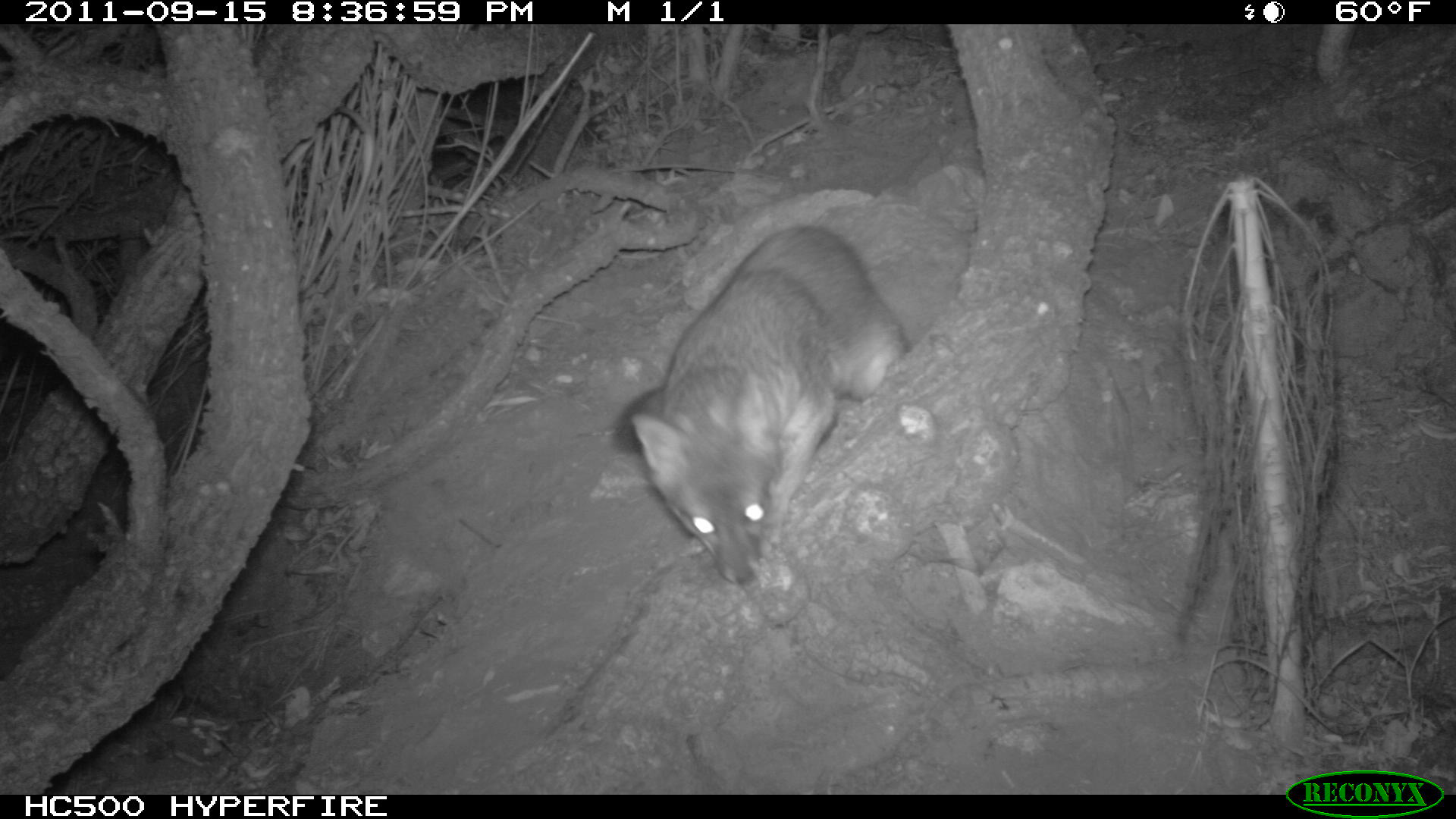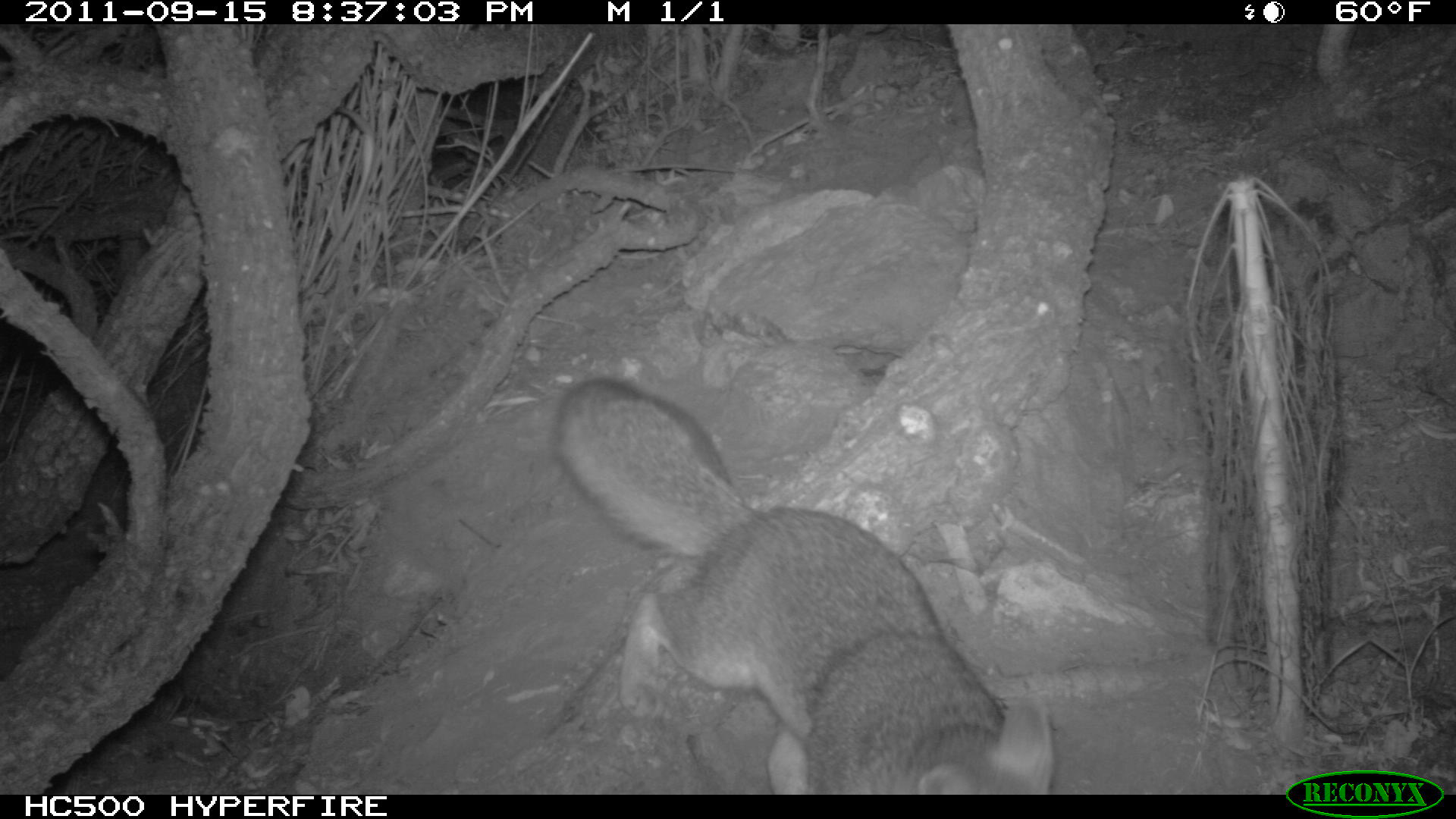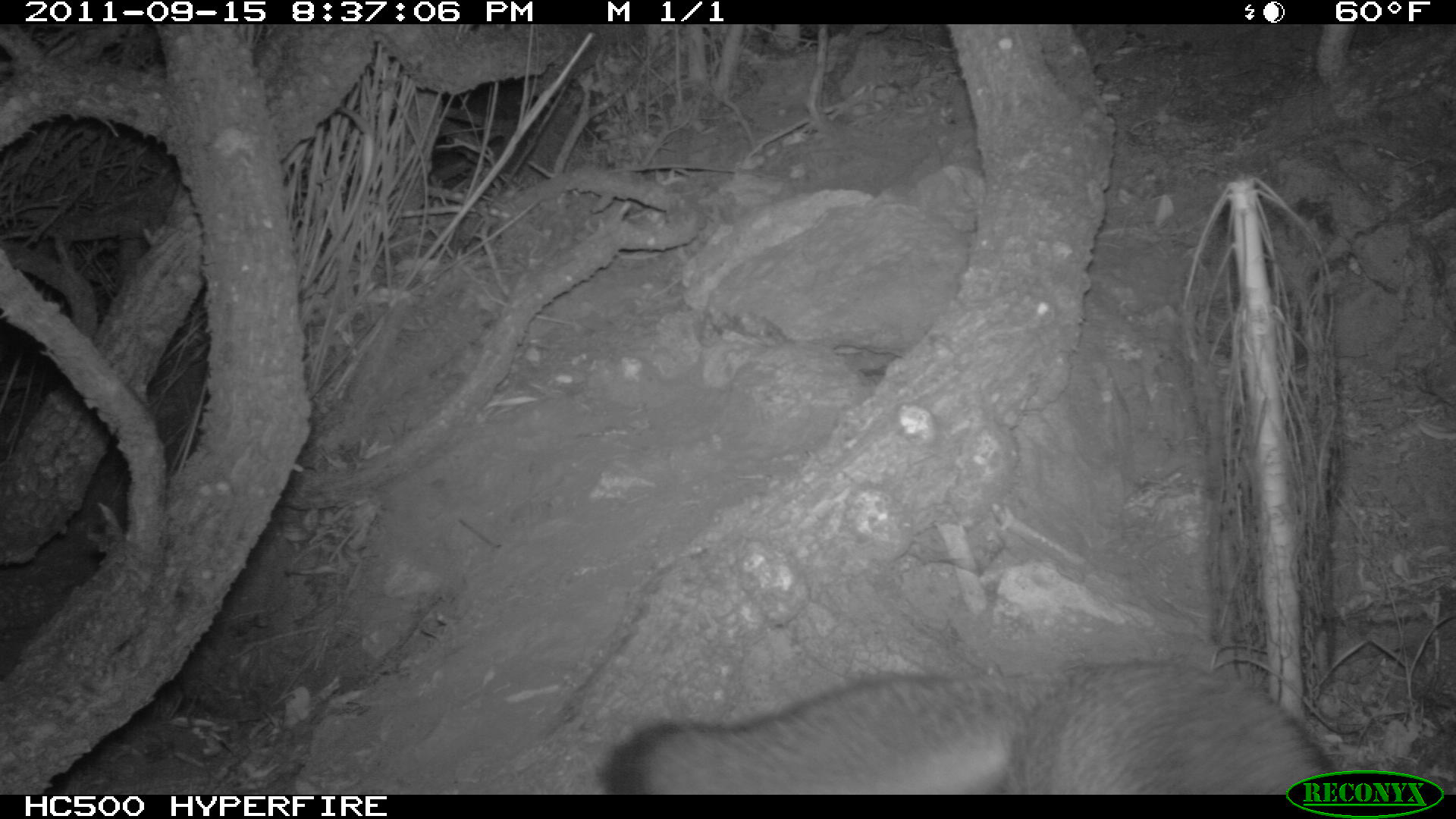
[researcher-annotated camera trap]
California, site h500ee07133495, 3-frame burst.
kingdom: Animalia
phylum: Chordata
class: Mammalia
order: Carnivora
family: Canidae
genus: Urocyon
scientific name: Urocyon littoralis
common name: island fox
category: fox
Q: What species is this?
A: Fox (island fox) (Urocyon littoralis).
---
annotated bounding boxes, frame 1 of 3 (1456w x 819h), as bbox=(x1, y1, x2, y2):
fox: bbox=(612, 226, 910, 582)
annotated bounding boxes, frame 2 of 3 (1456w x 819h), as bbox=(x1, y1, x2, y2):
fox: bbox=(550, 376, 1053, 794)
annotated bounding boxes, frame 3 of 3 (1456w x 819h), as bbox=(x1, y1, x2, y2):
fox: bbox=(592, 655, 1347, 794)